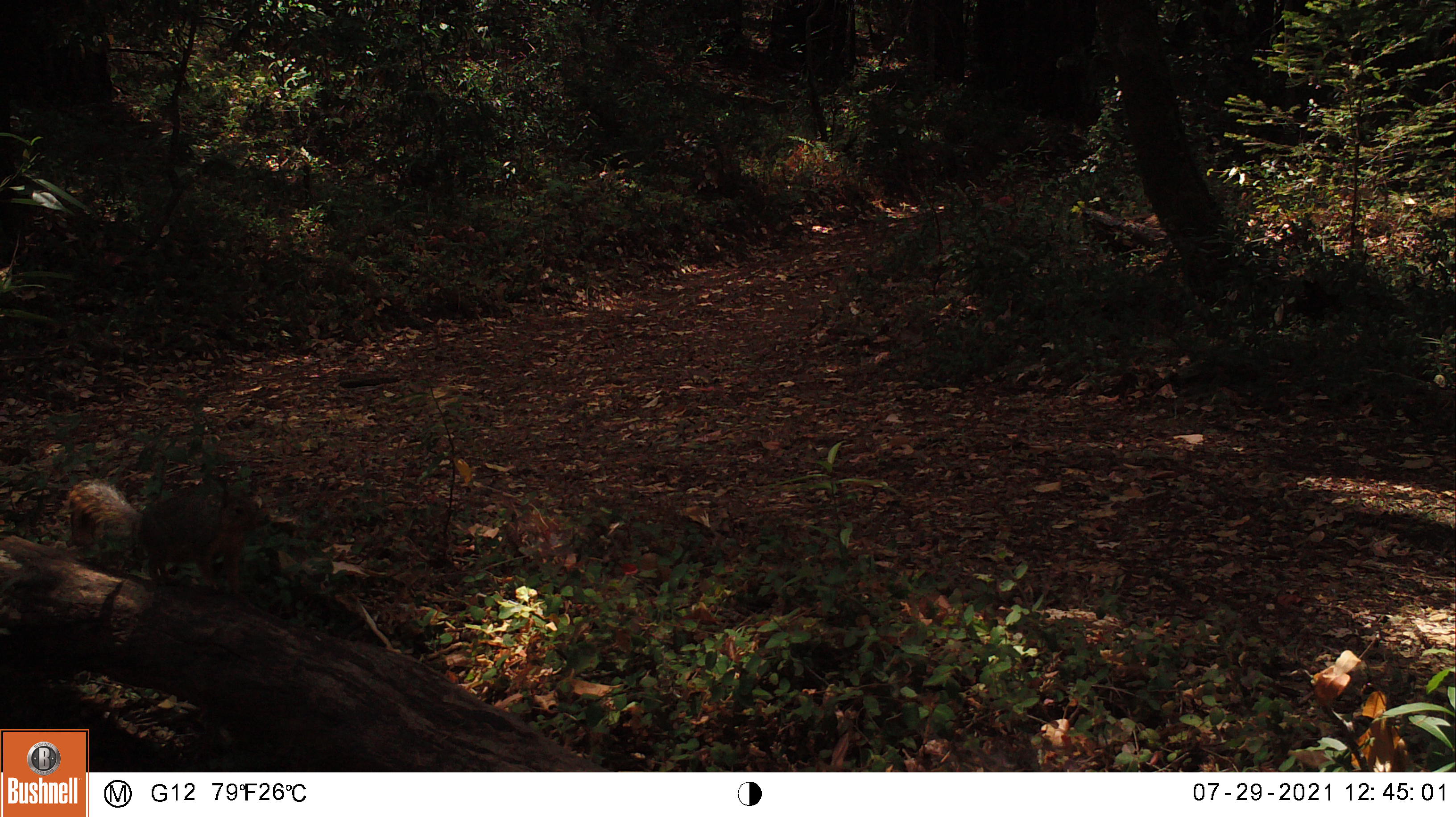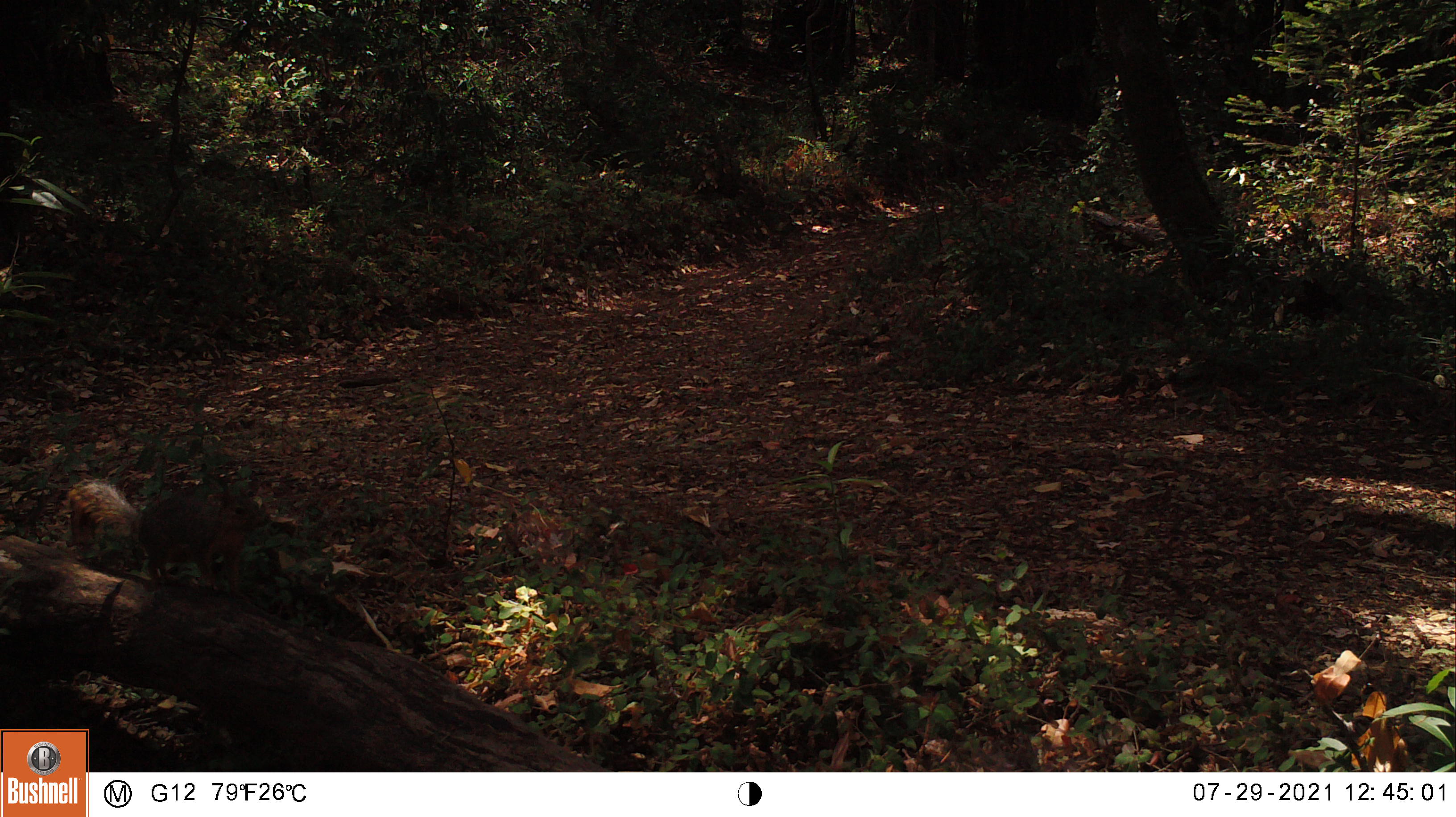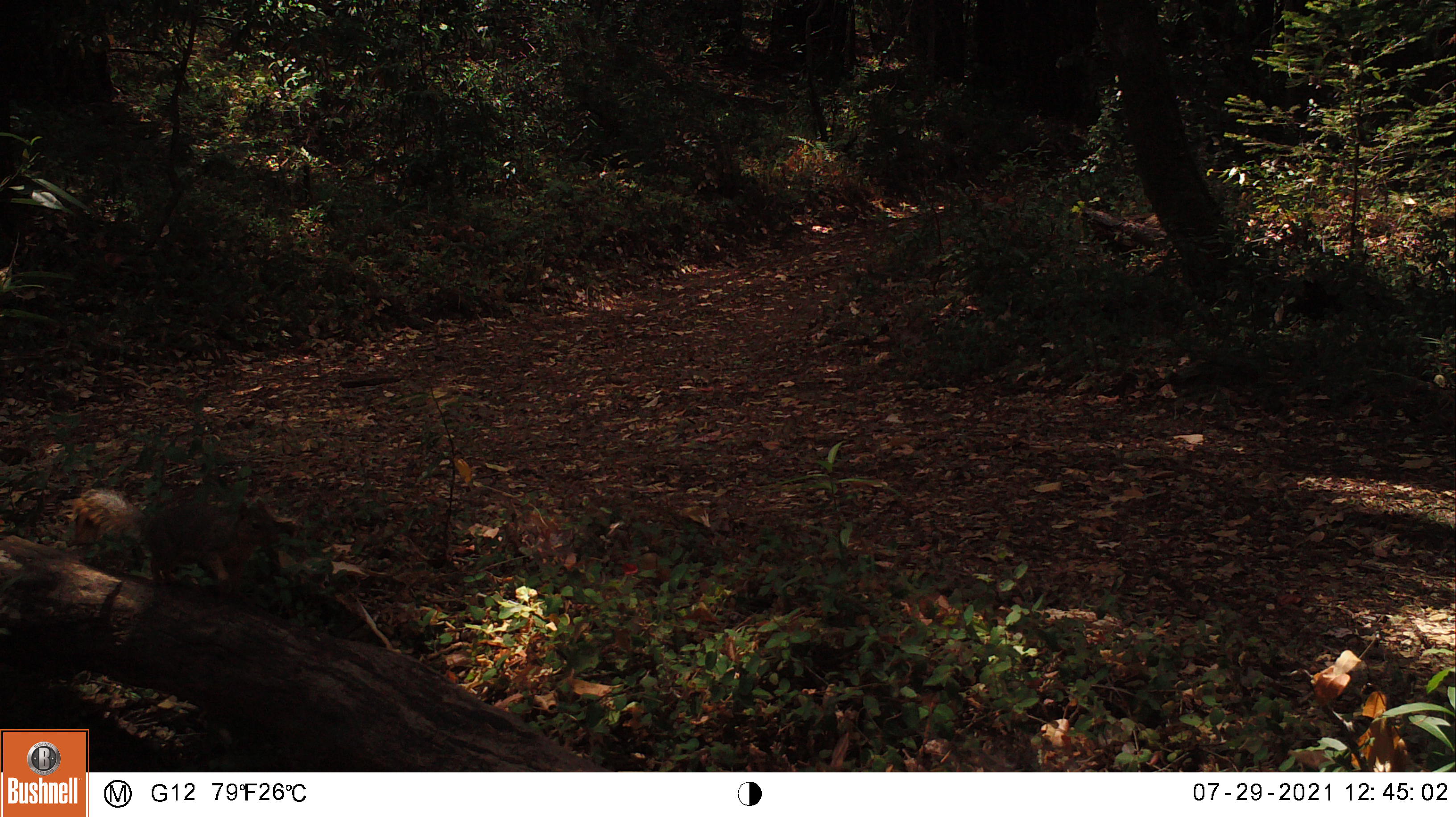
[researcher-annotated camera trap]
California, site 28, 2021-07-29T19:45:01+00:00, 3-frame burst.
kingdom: Animalia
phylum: Chordata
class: Mammalia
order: Rodentia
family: Sciuridae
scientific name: Sciuridae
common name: squirrel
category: unknown squirrel